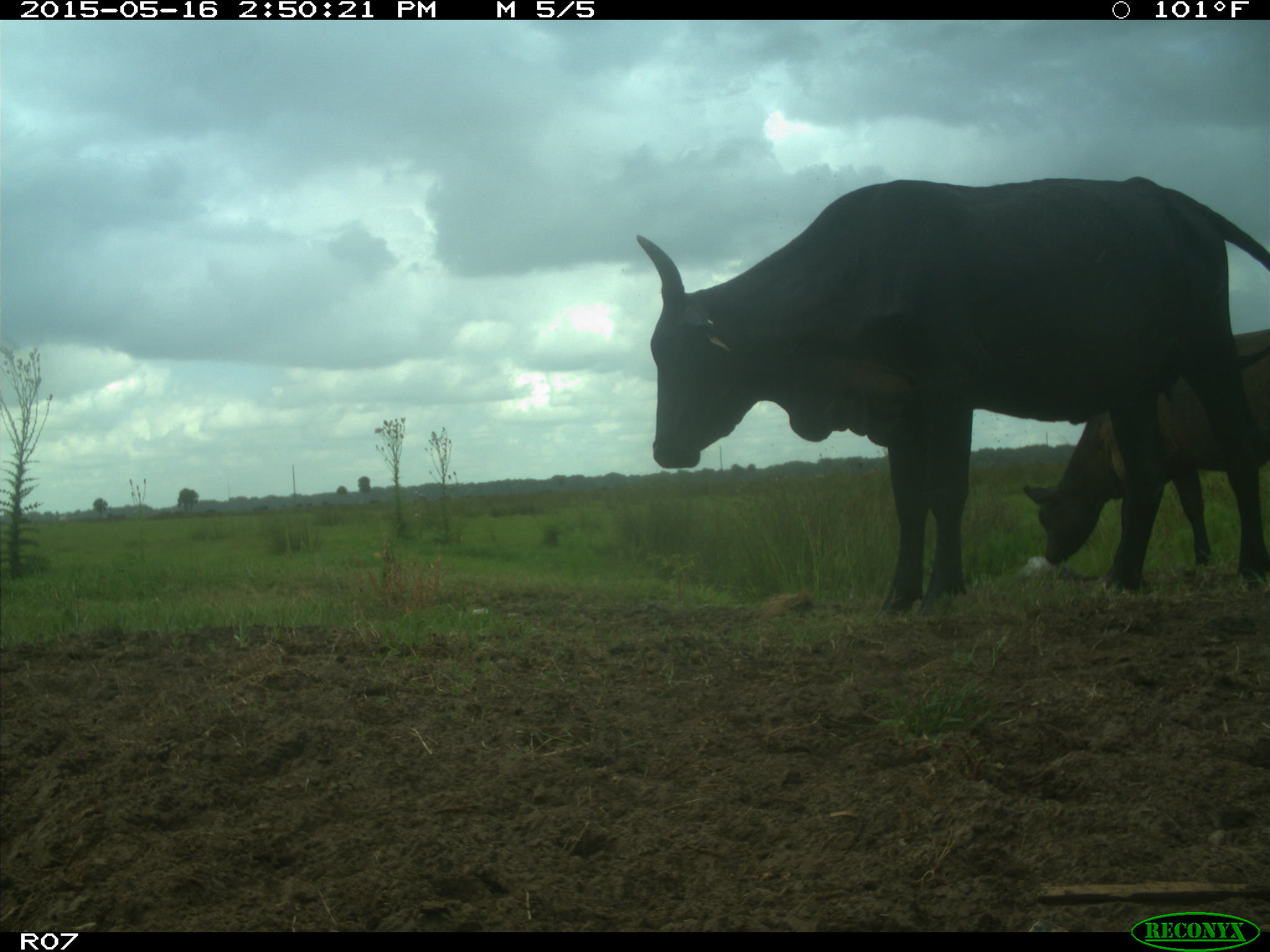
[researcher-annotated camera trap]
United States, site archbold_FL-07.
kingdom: Animalia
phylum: Chordata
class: Mammalia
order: Artiodactyla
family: Bovidae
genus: Bos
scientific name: Bos taurus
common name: domestic cow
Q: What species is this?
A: Bos taurus (domestic cow).